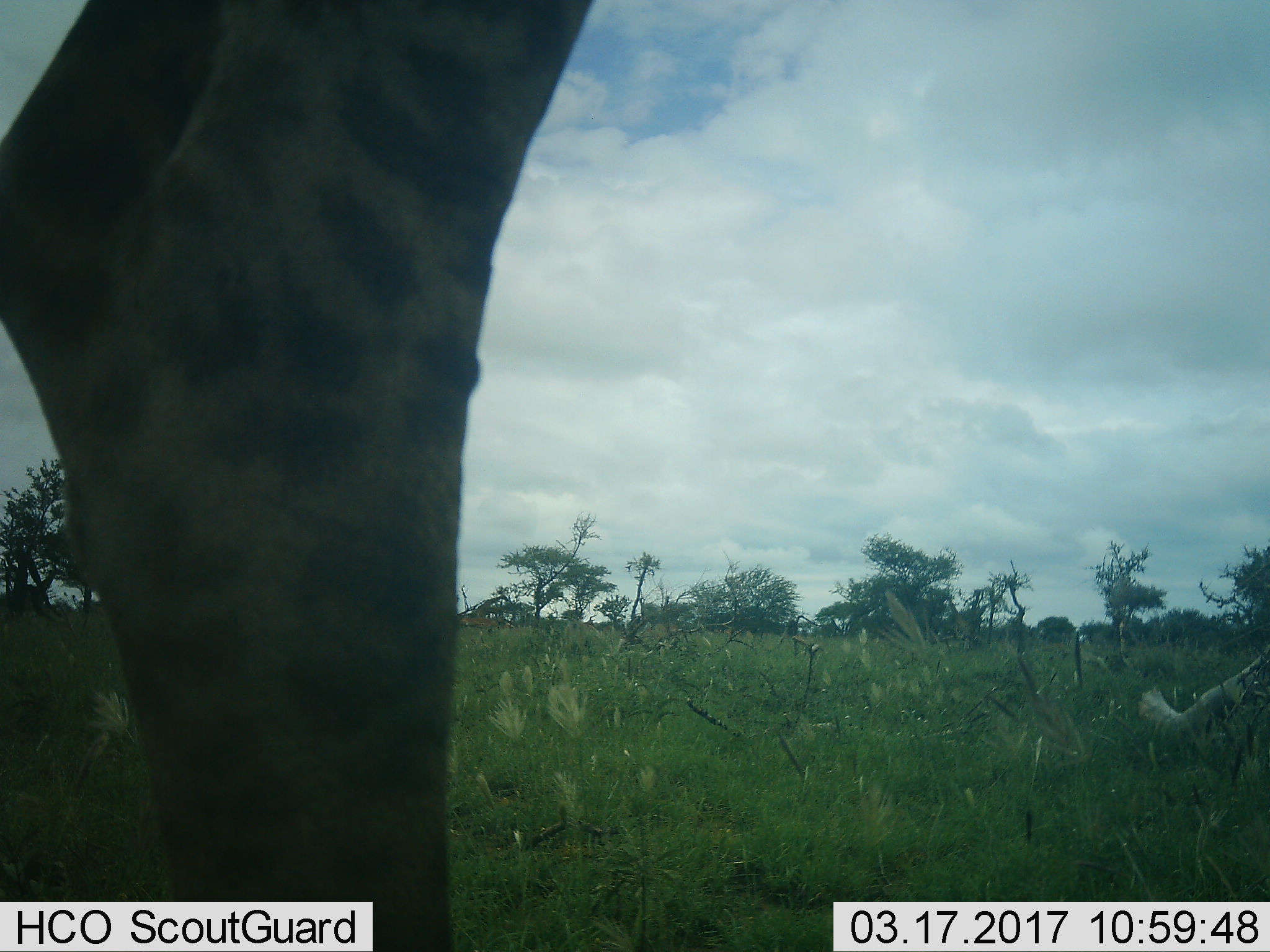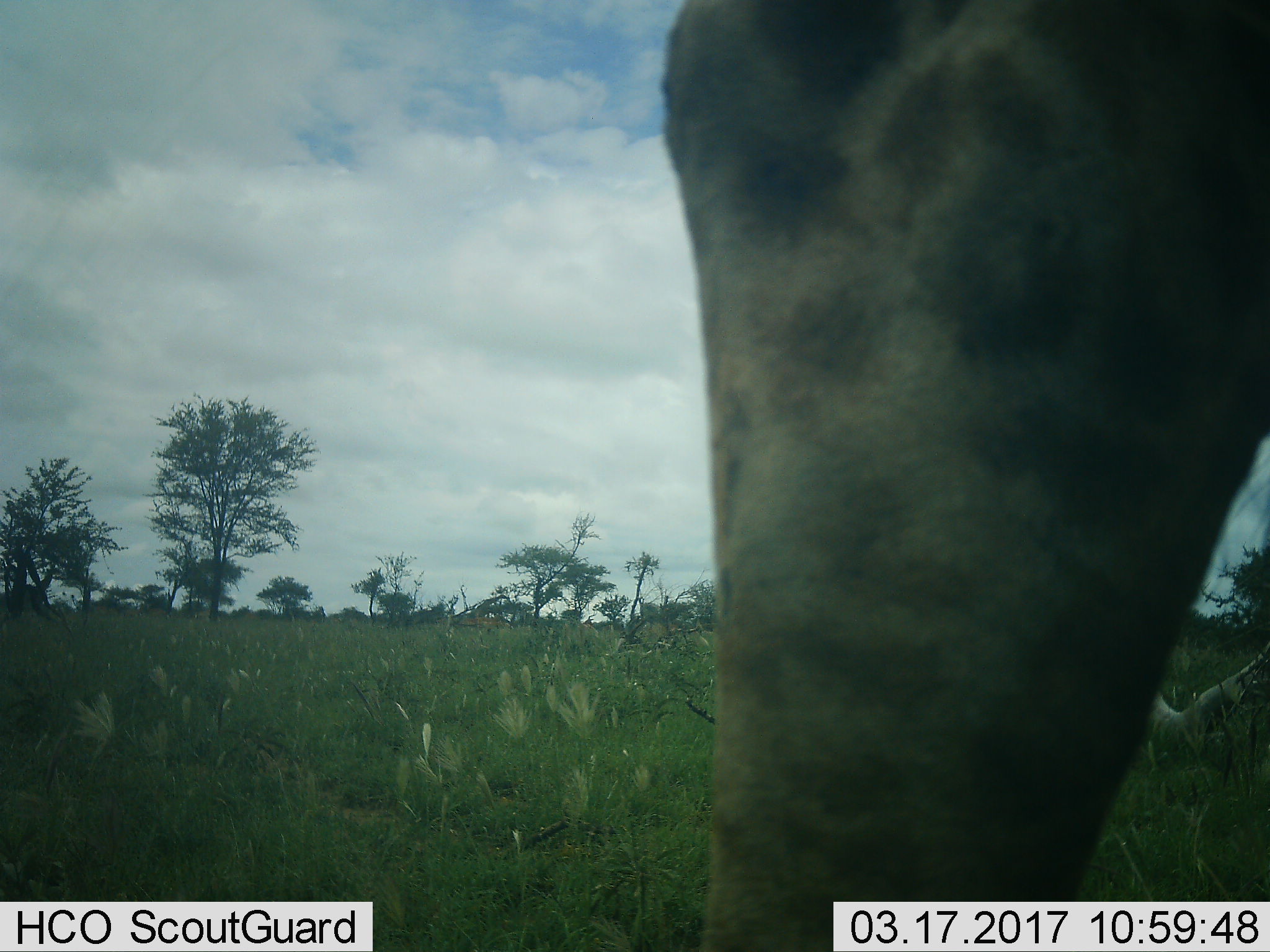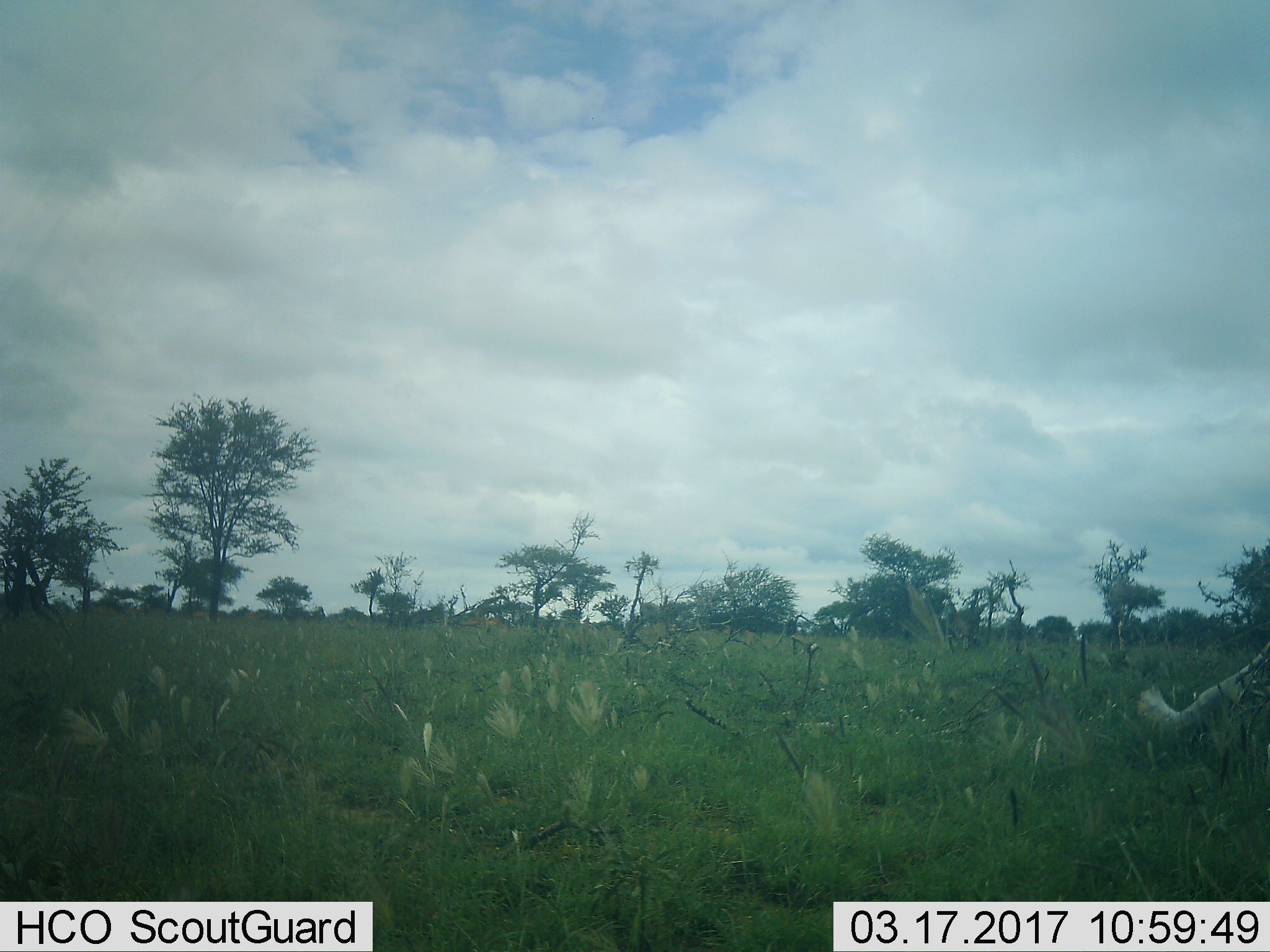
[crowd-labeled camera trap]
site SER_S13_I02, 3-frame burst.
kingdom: Animalia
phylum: Chordata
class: Mammalia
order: Artiodactyla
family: Giraffidae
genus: Giraffa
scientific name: Giraffa camelopardalis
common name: giraffe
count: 1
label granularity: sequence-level